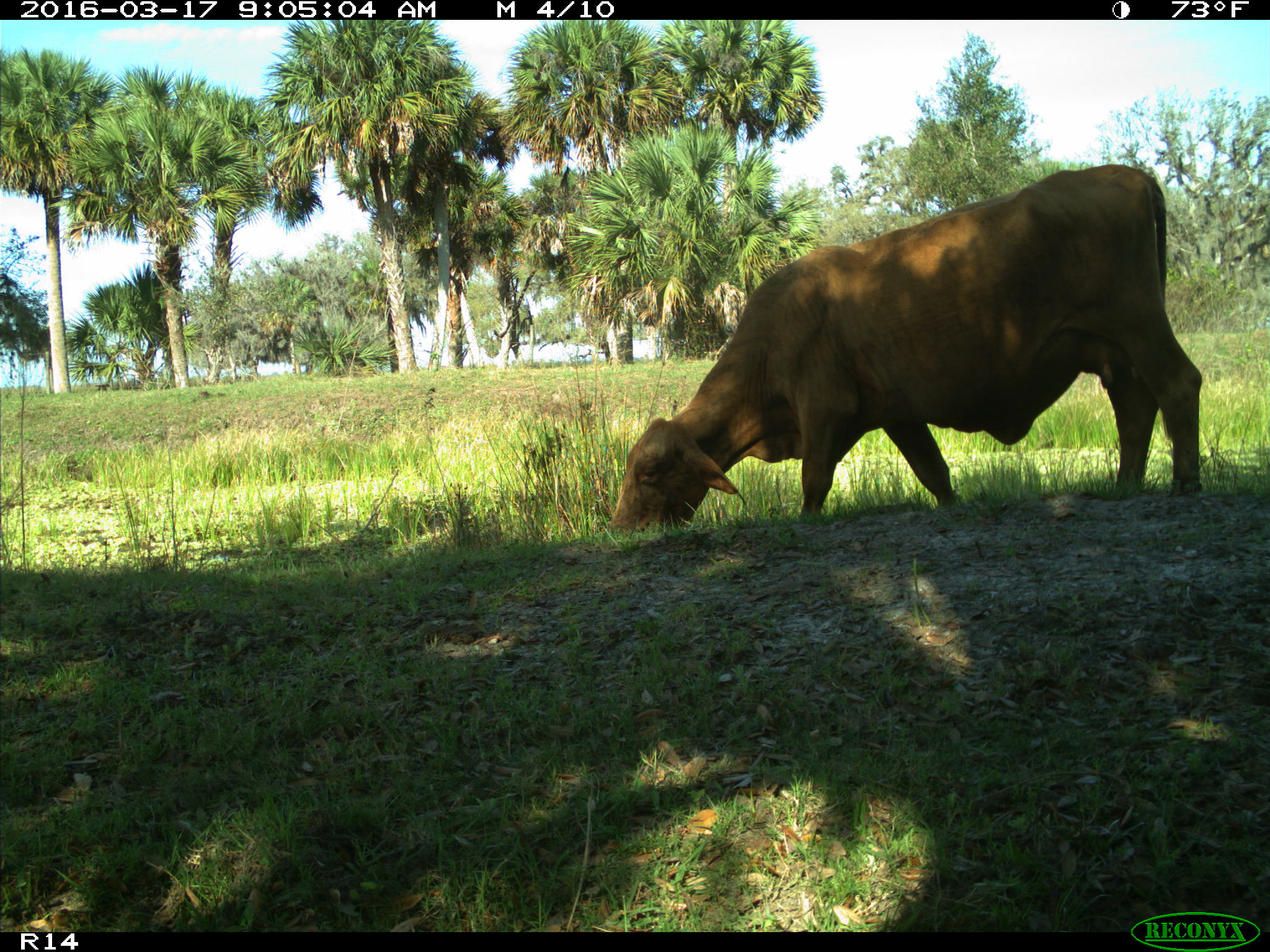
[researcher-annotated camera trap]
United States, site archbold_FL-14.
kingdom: Animalia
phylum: Chordata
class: Mammalia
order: Artiodactyla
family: Bovidae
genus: Bos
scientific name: Bos taurus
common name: domestic cow